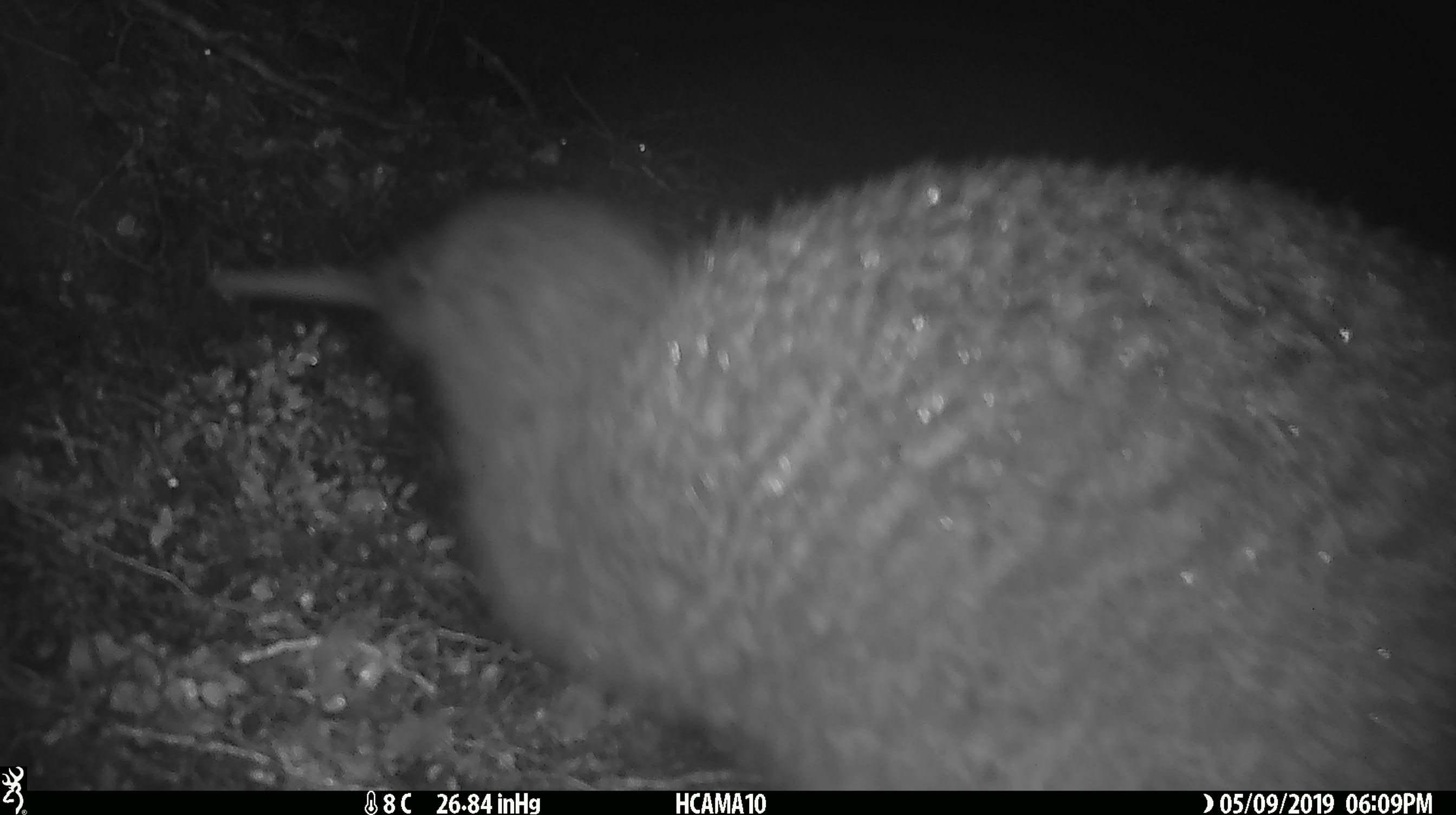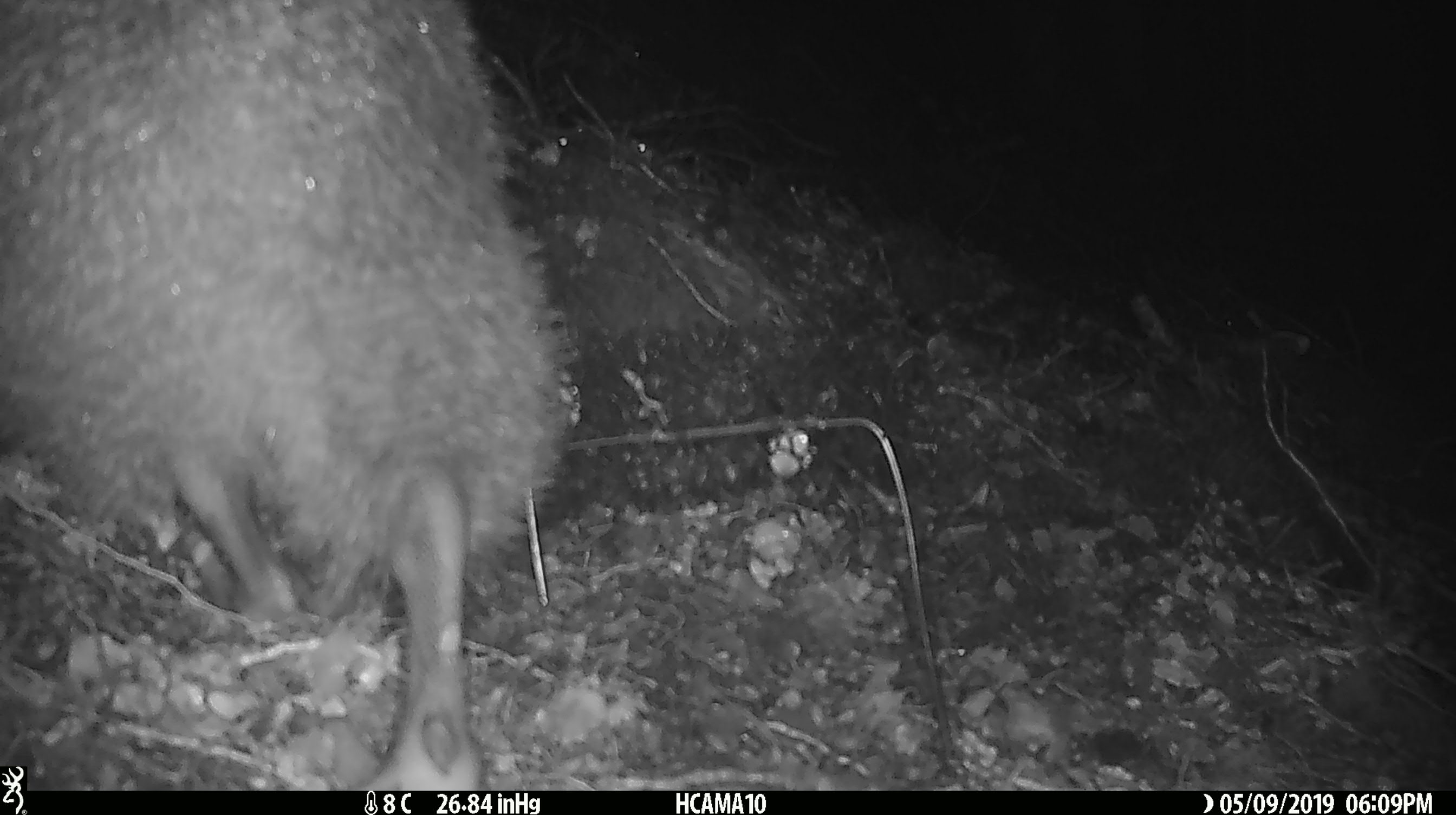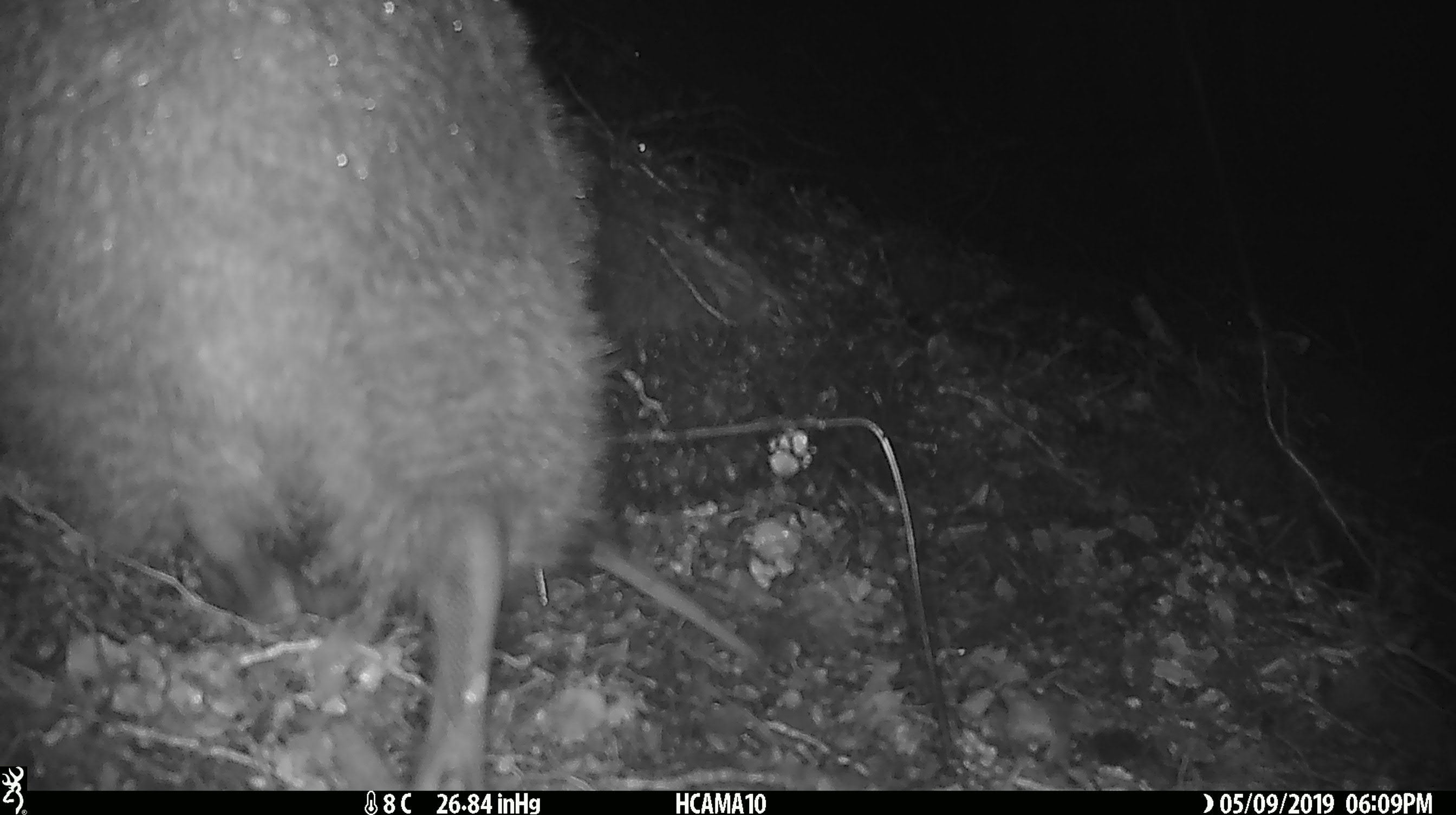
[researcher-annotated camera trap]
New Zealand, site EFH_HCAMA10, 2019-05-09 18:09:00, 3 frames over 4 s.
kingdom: Animalia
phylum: Chordata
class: Aves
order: Apterygiformes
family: Apterygidae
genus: Apteryx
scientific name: Apteryx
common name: kiwi